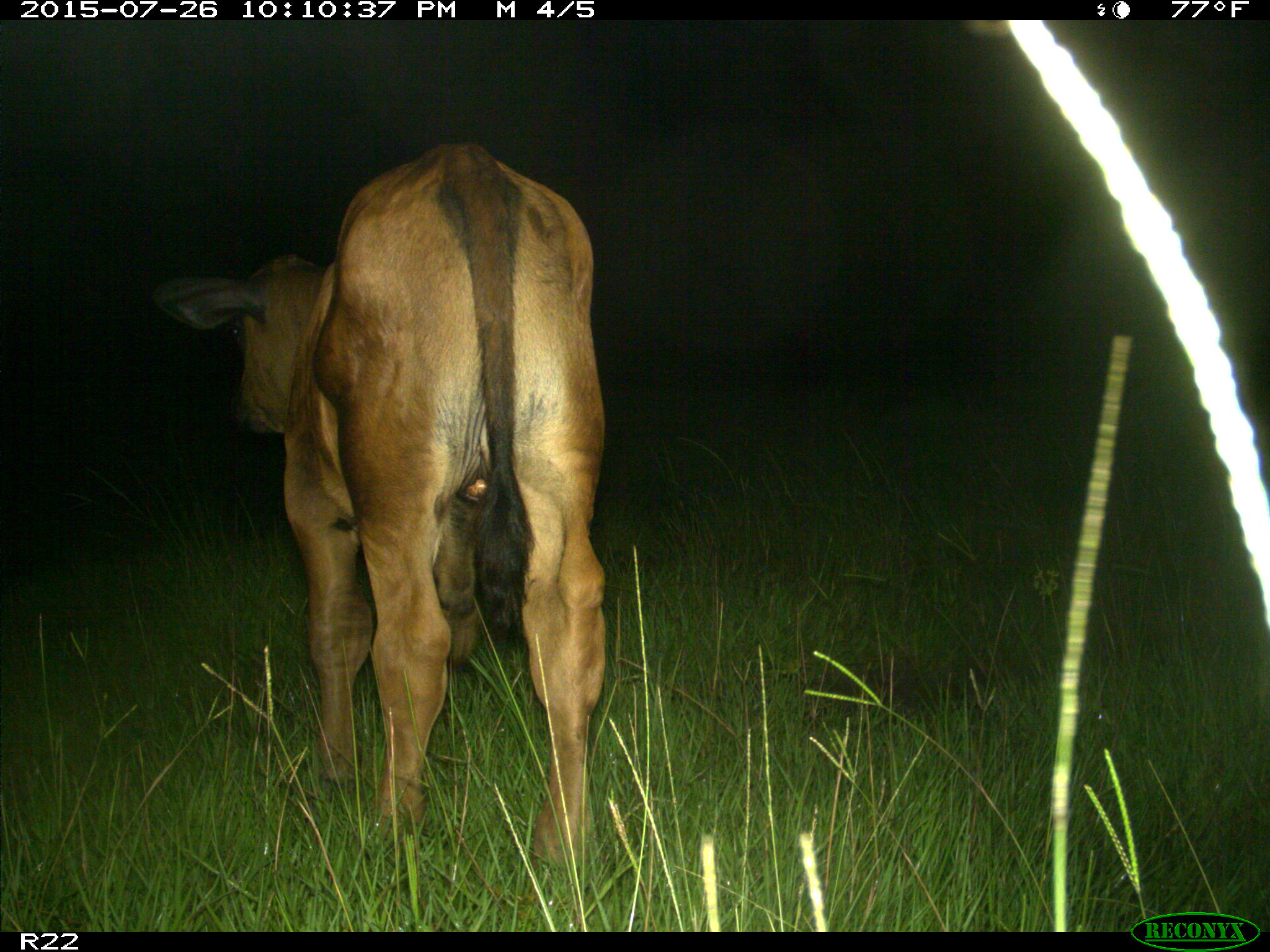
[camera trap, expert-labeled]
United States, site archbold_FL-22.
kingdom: Animalia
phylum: Chordata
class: Mammalia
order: Artiodactyla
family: Bovidae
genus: Bos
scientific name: Bos taurus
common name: domestic cow